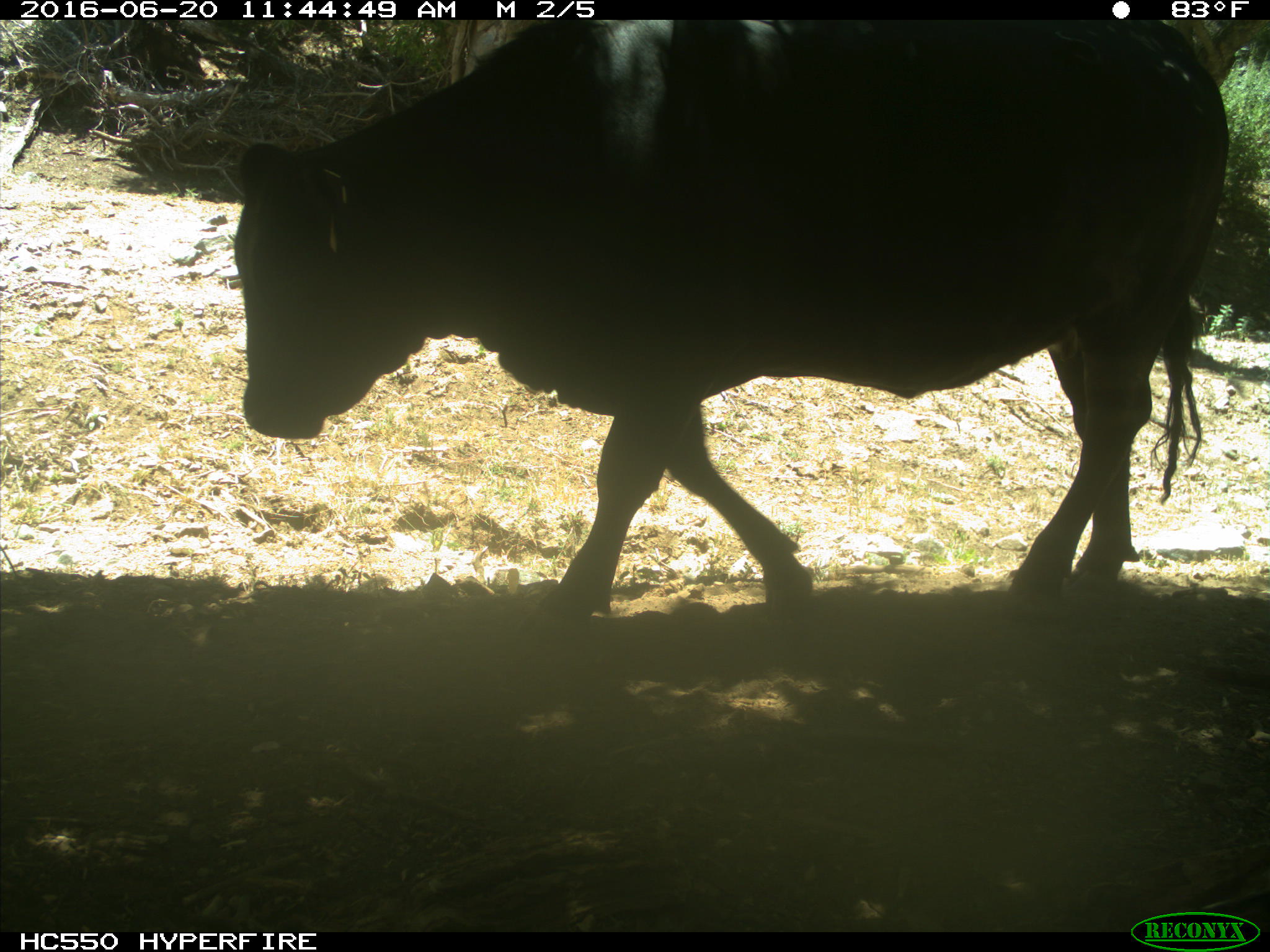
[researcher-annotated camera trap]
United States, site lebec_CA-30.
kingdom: Animalia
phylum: Chordata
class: Mammalia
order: Artiodactyla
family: Bovidae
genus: Bos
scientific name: Bos taurus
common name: domestic cow